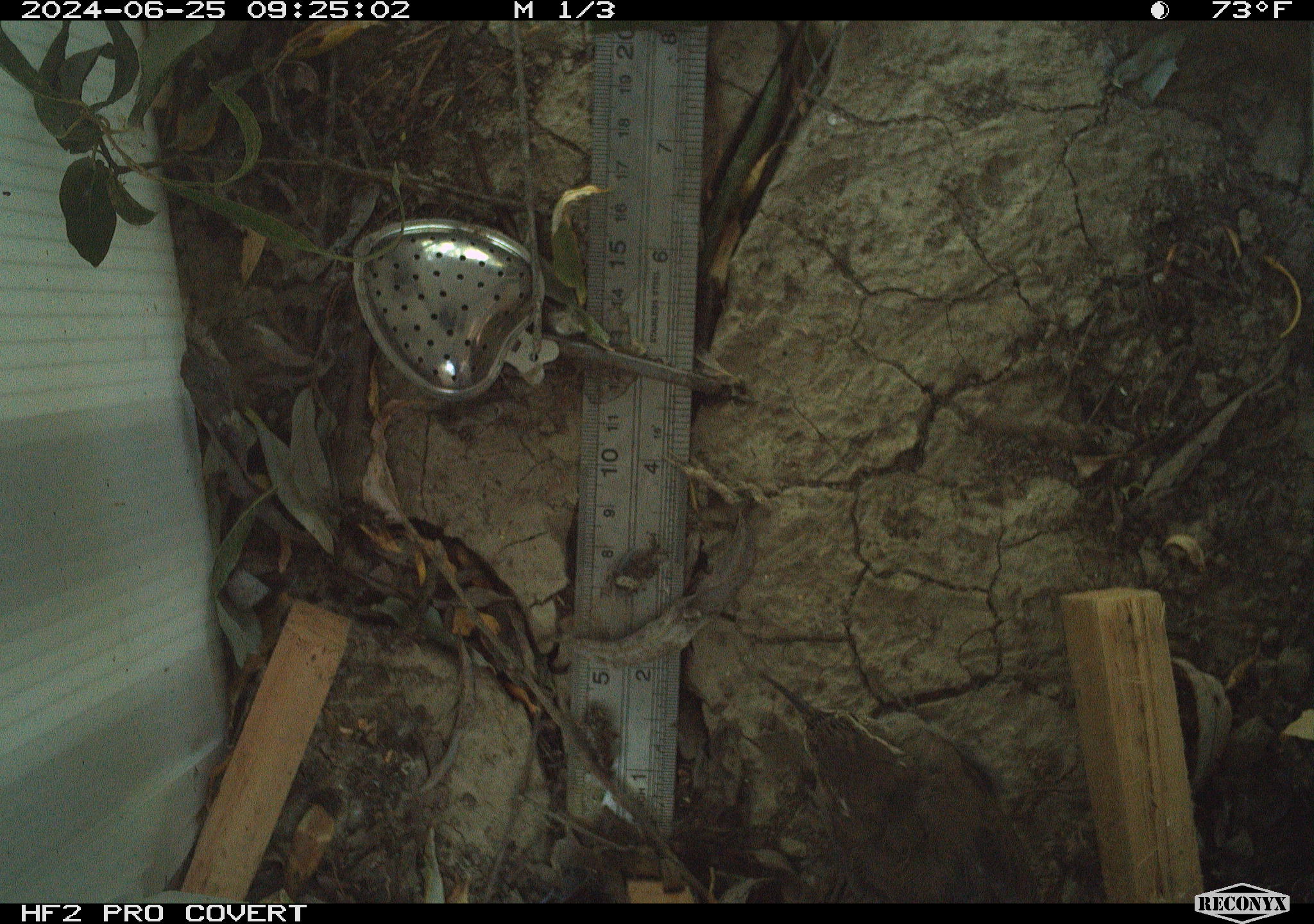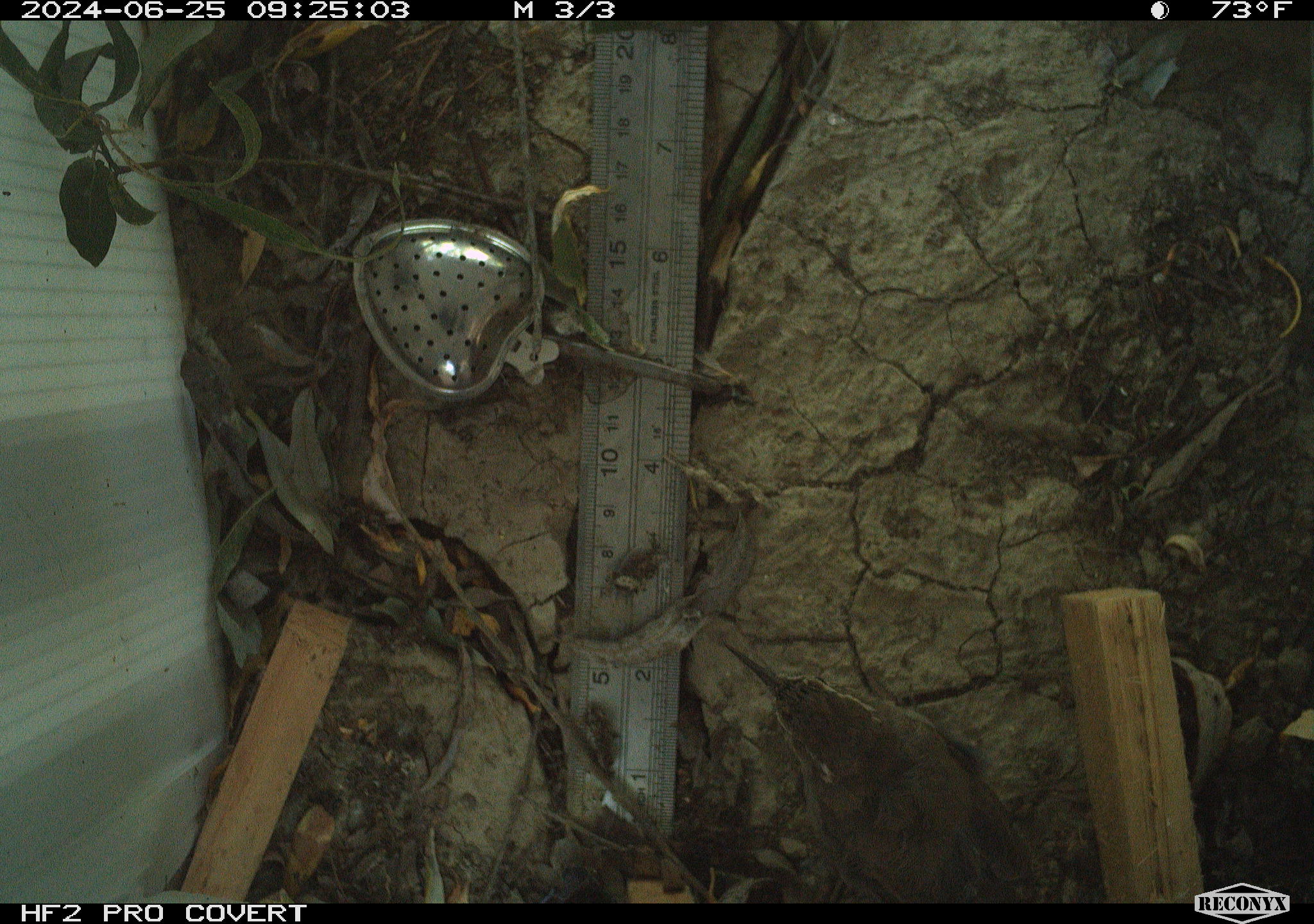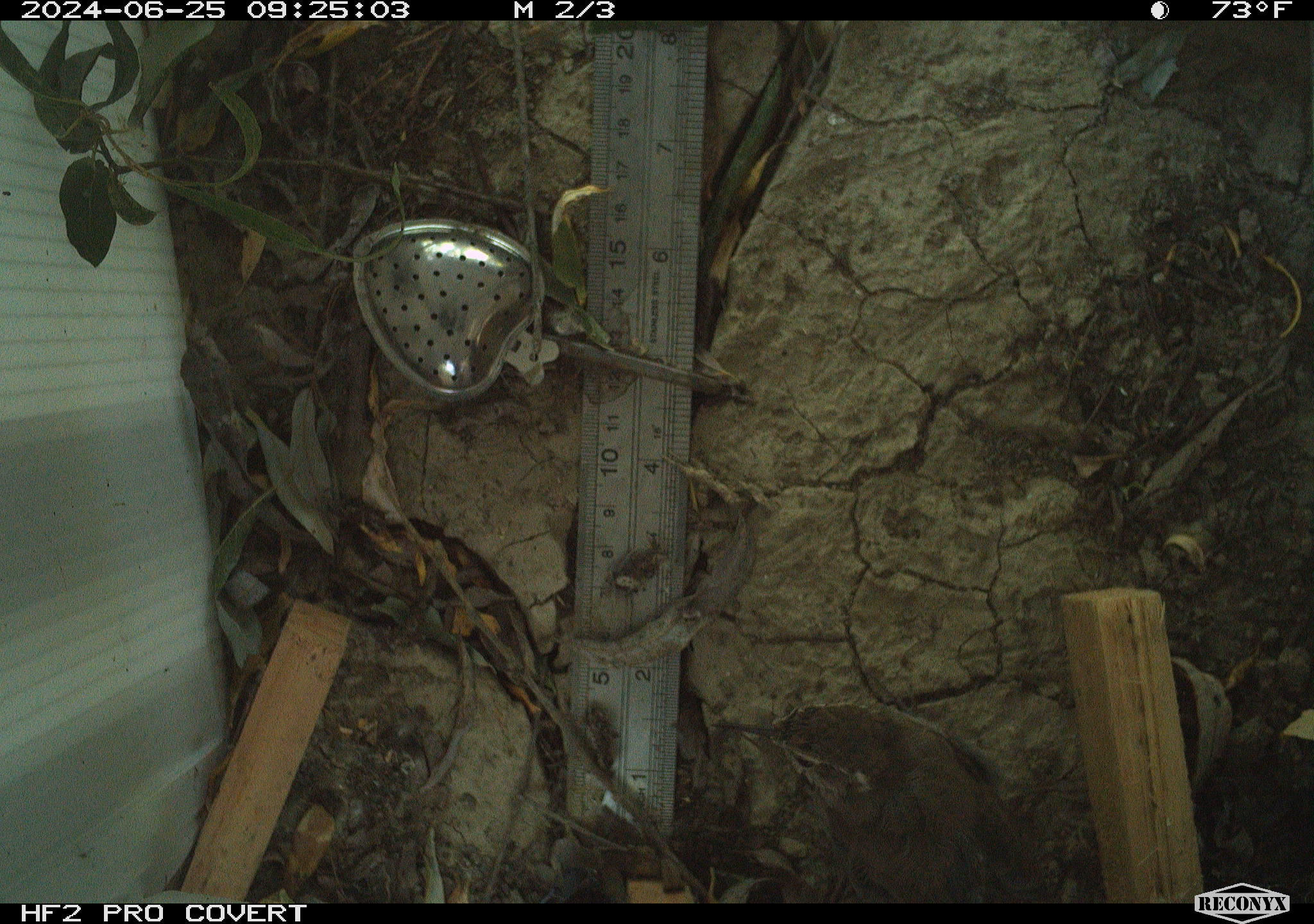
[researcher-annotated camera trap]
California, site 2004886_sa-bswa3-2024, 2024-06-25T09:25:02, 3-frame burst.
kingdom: Animalia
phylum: Chordata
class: Aves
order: Passeriformes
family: Troglodytidae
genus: Thryomanes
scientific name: Thryomanes bewickii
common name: bewick's wren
Bewick's wren (Thryomanes bewickii).